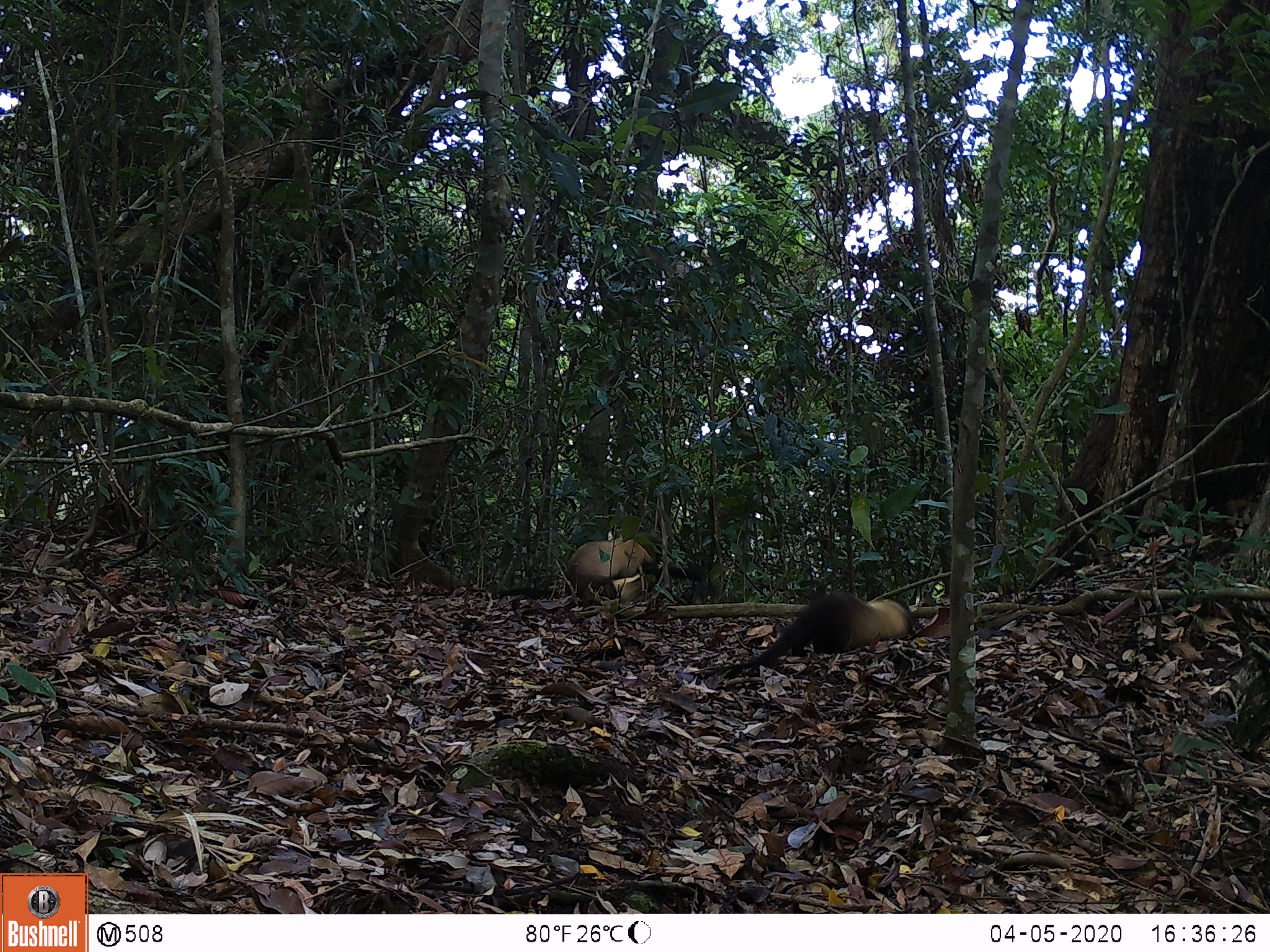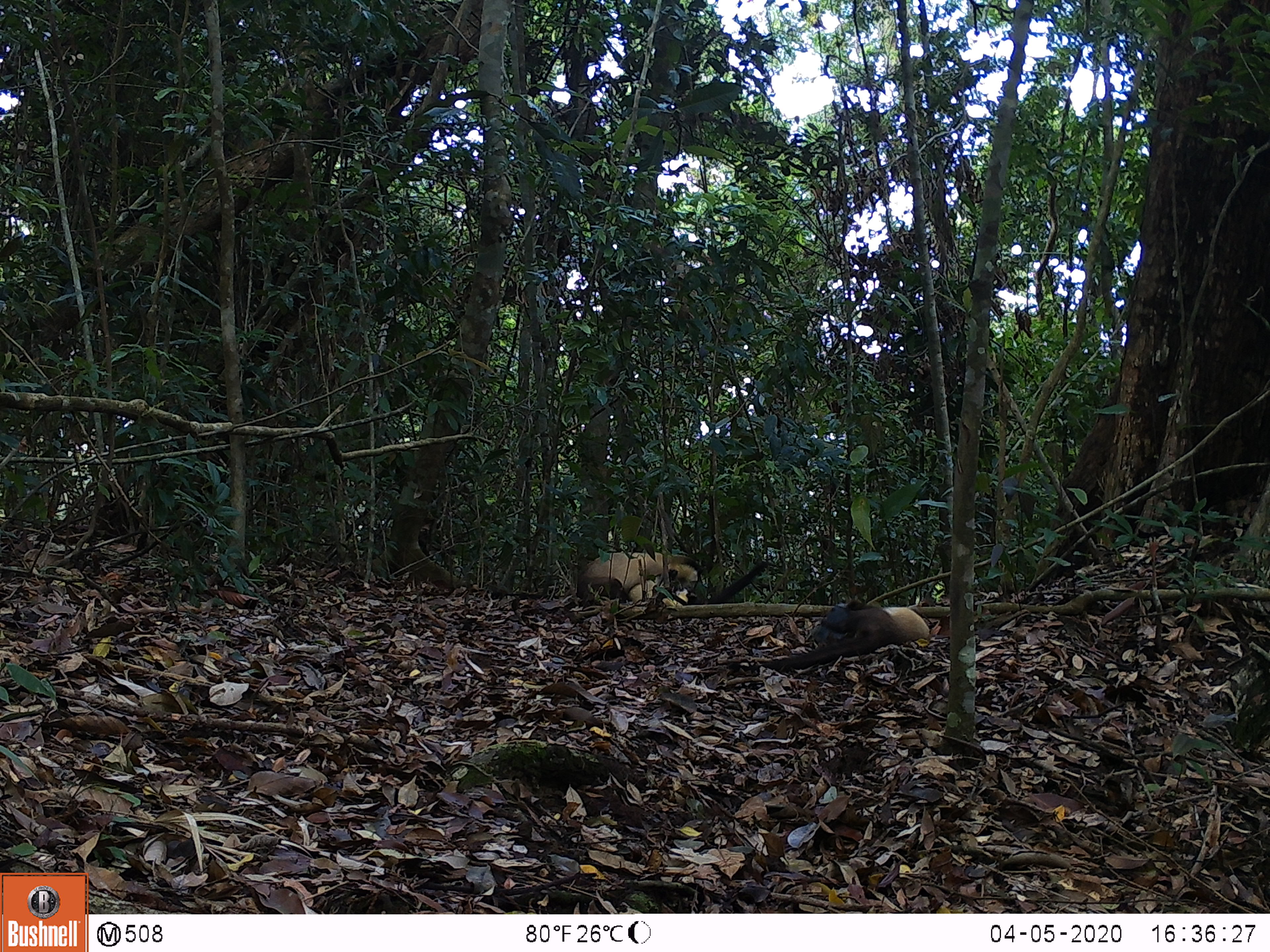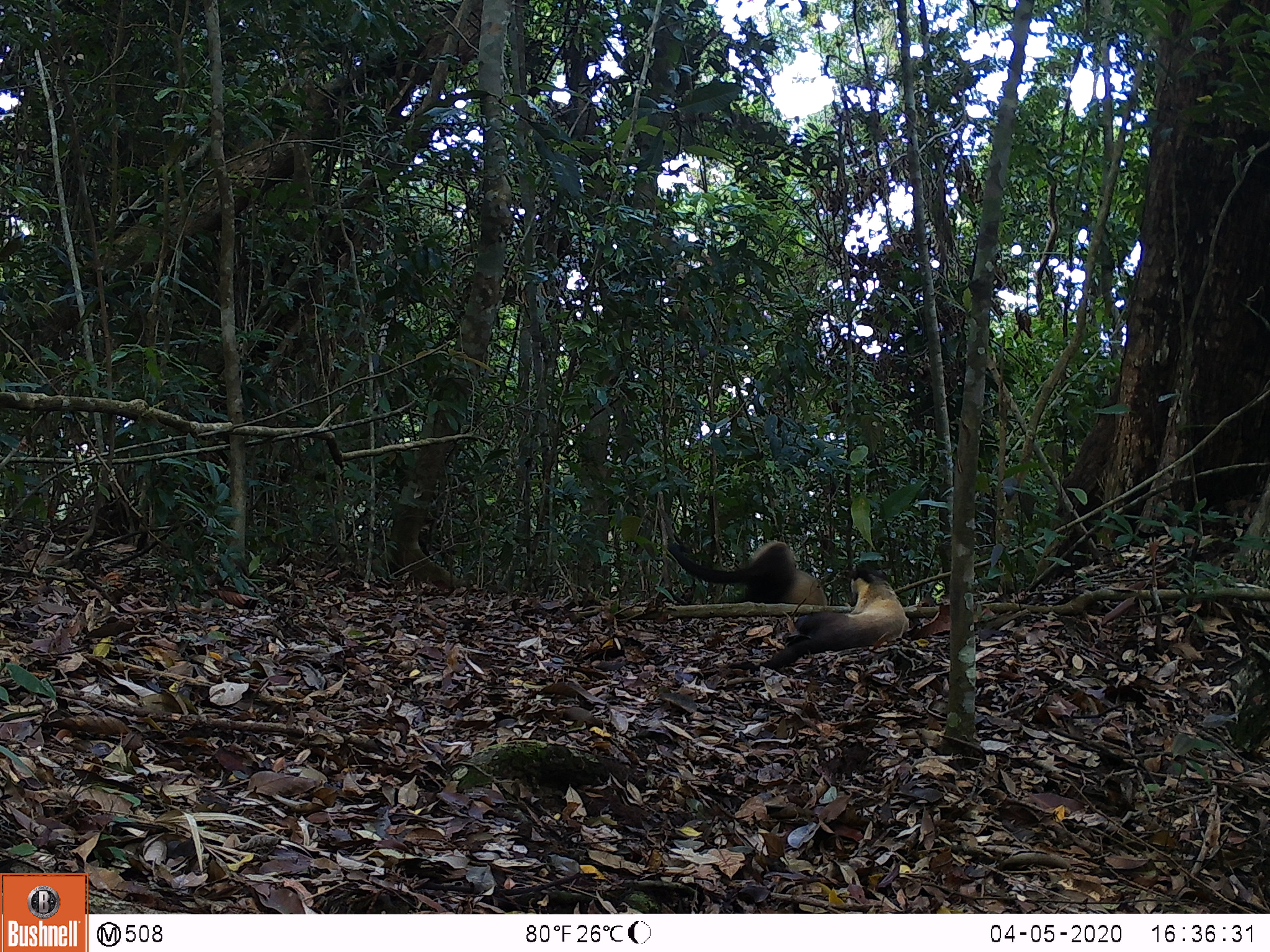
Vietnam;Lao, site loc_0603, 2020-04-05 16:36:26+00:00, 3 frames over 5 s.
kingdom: Animalia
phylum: Chordata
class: Mammalia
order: Carnivora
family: Mustelidae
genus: Martes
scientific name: Martes flavigula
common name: yellow-throated marten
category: yellow throated marten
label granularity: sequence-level